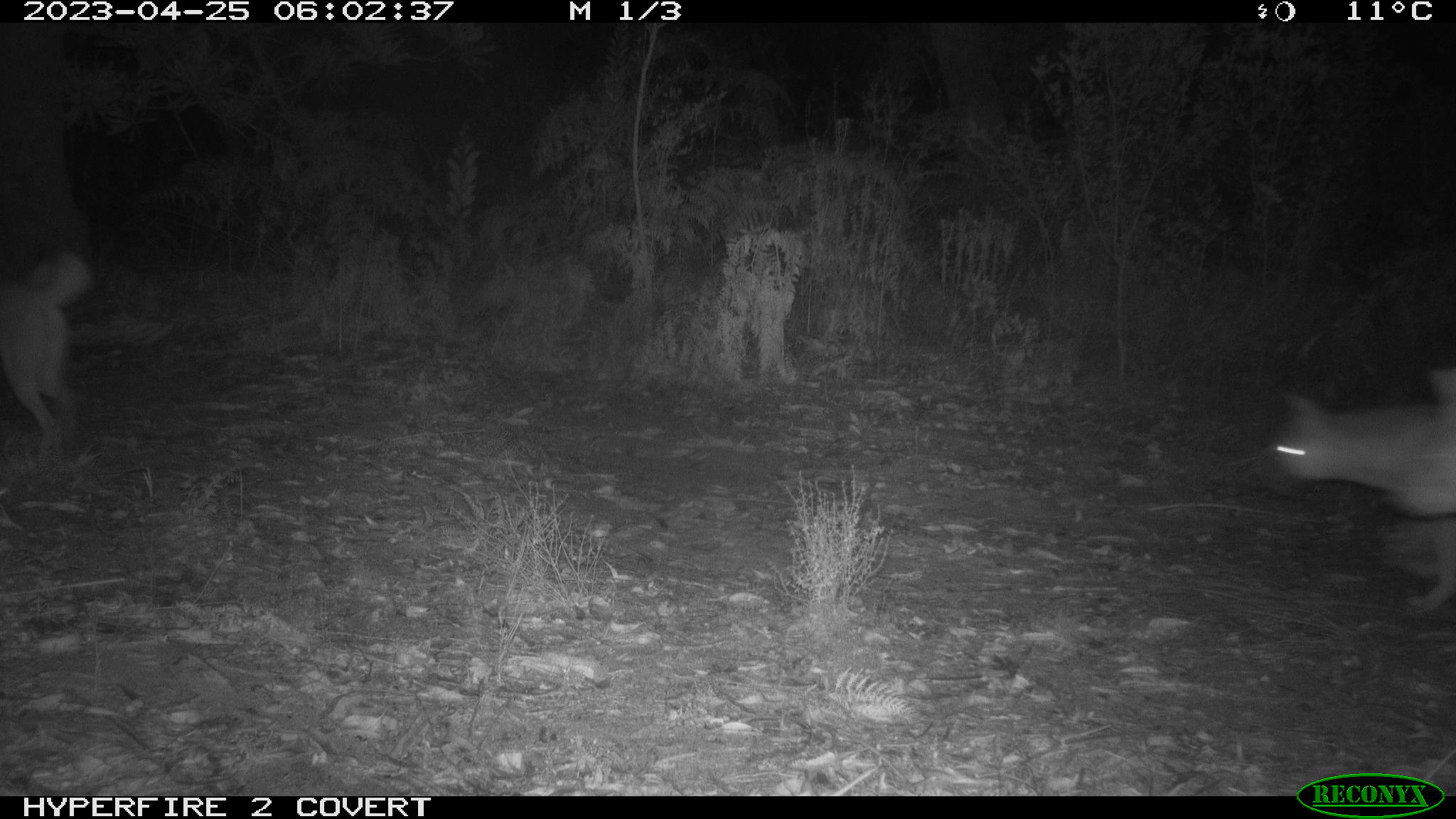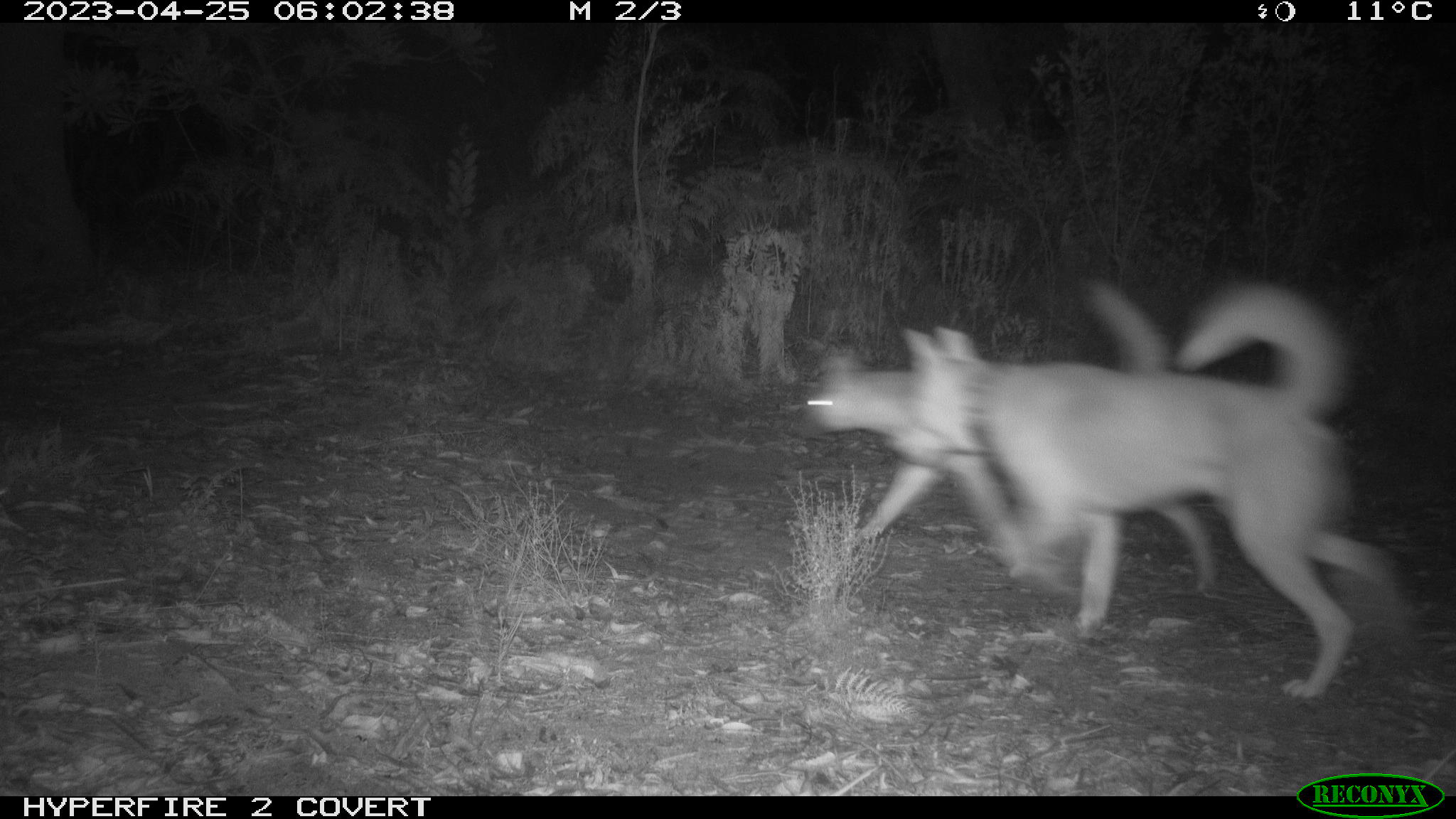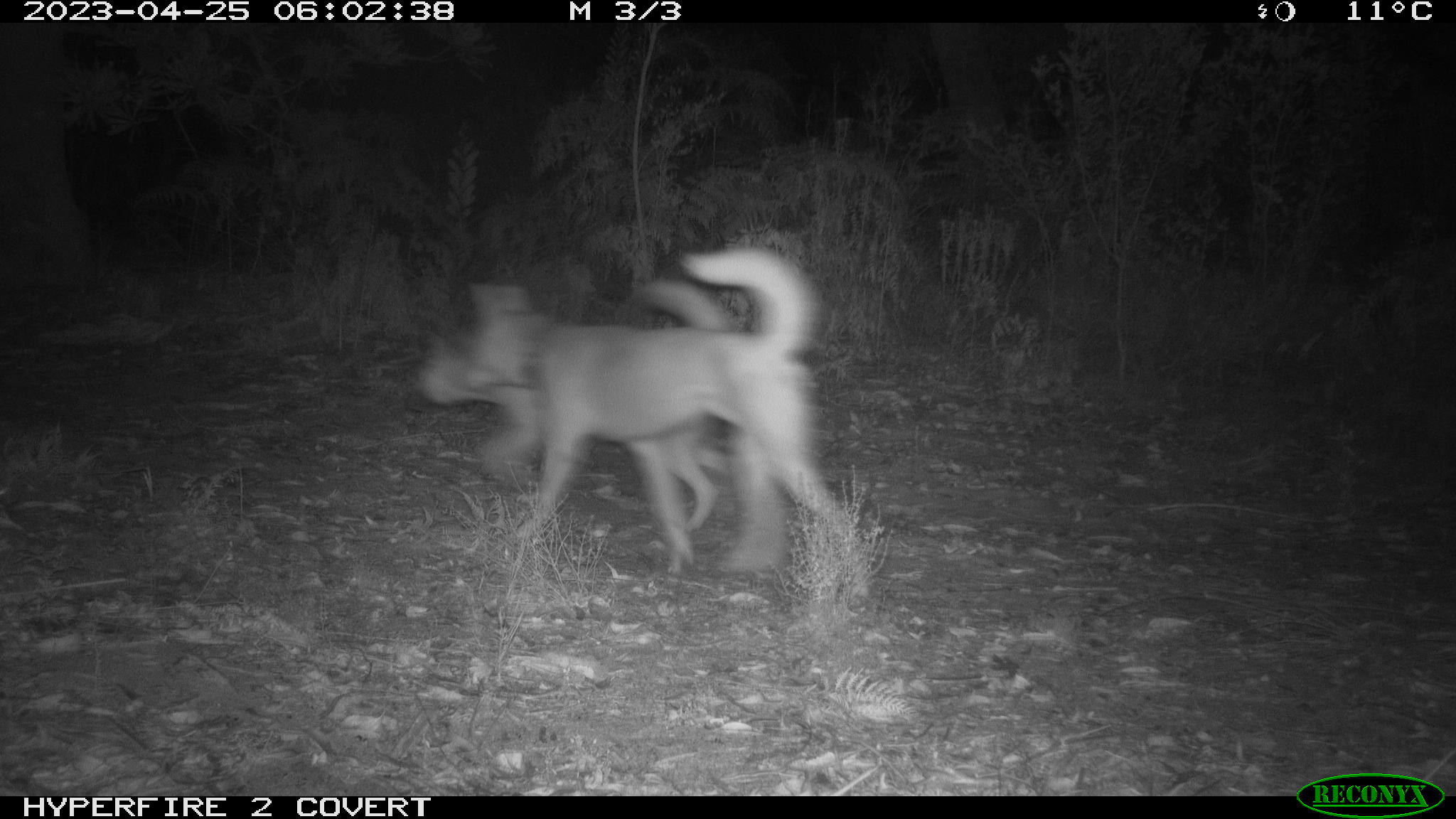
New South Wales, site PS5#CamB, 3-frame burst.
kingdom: Animalia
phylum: Chordata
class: Mammalia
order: Carnivora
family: Canidae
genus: Canis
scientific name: Canis familiaris dingo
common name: dingo